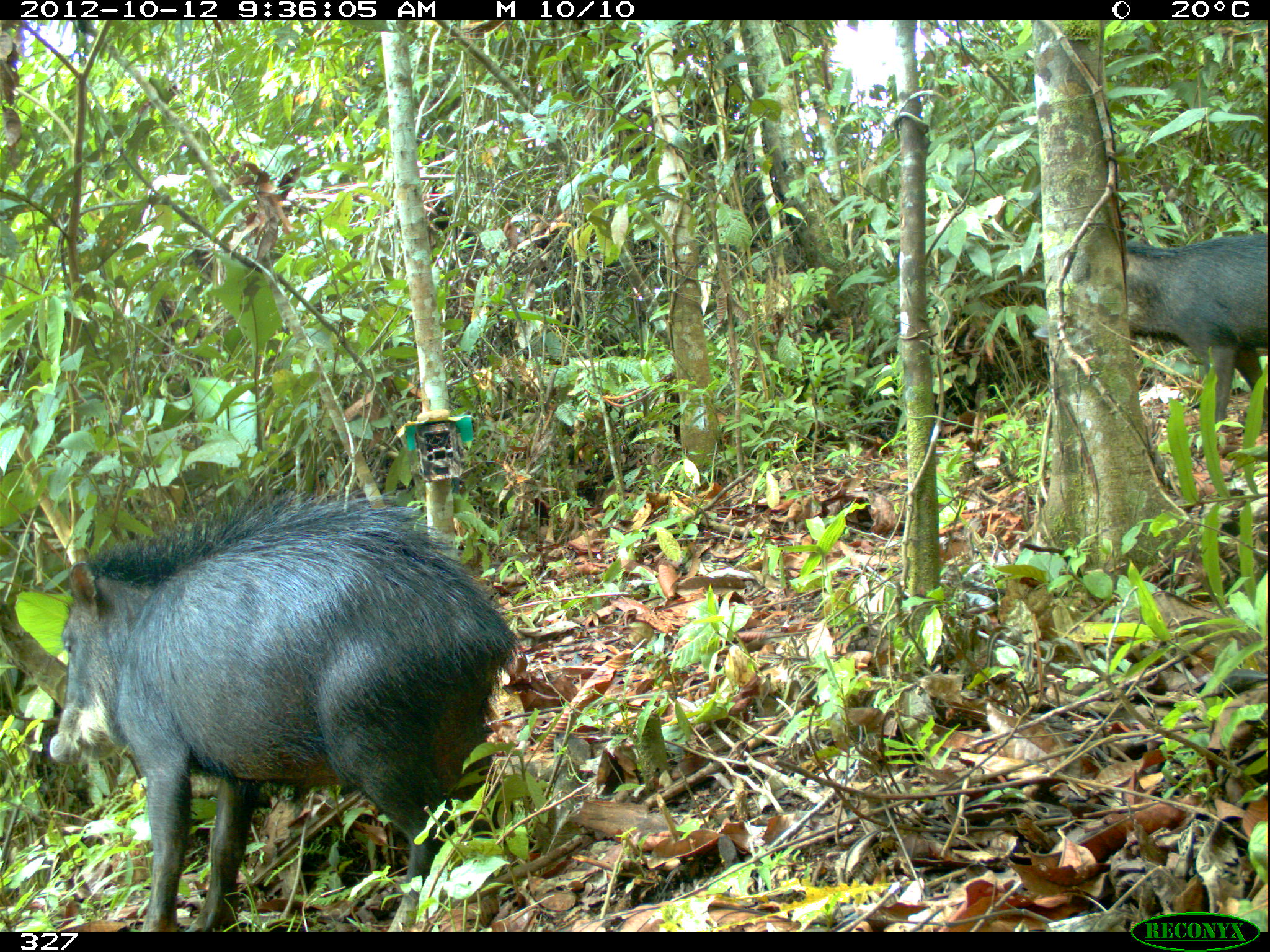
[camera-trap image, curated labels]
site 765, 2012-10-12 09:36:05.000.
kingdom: Animalia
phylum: Chordata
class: Mammalia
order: Artiodactyla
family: Tayassuidae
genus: Tayassu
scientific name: Tayassu pecari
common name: white-lipped peccary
Tayassu pecari (white-lipped peccary).